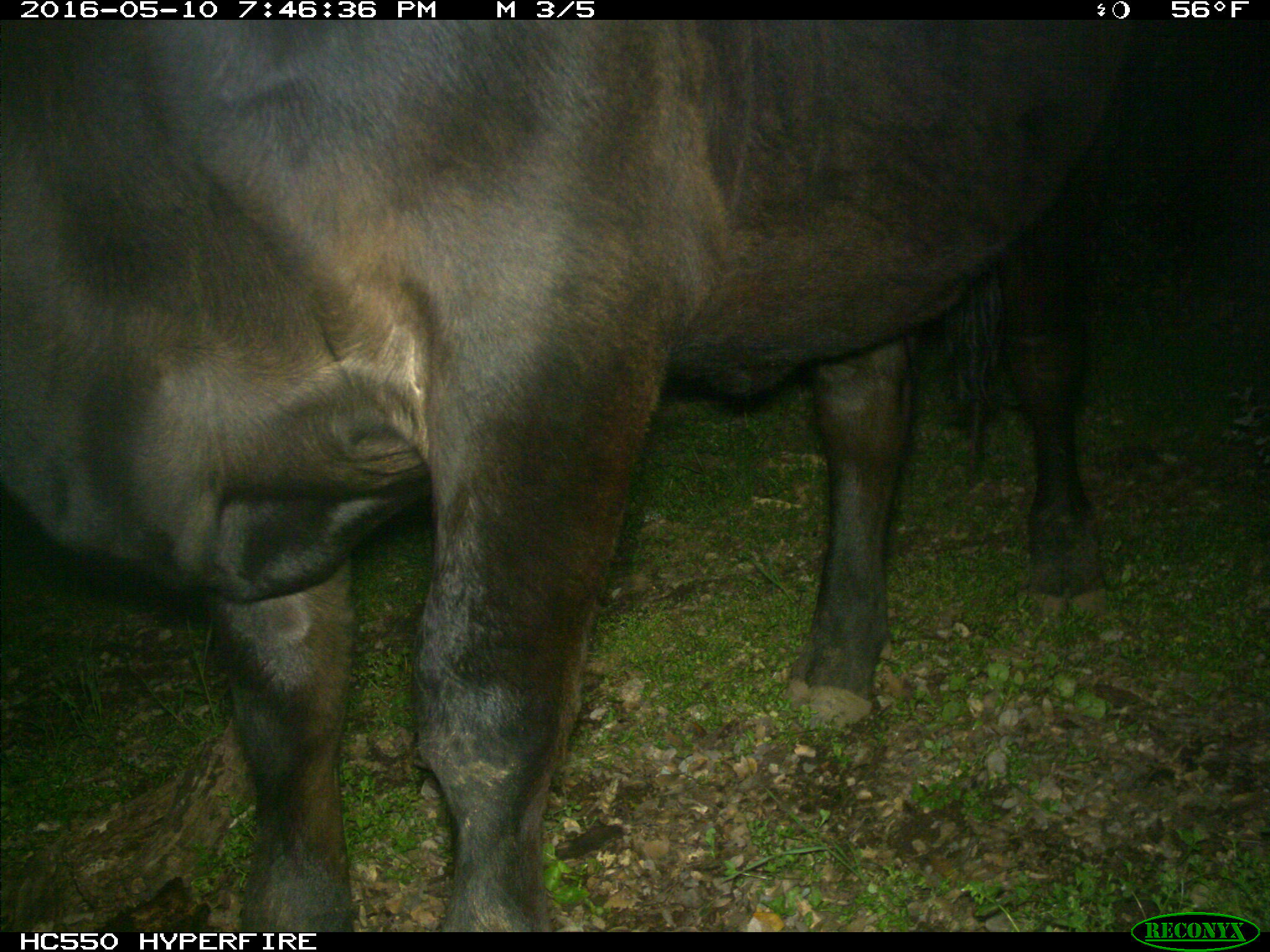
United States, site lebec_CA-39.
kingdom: Animalia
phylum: Chordata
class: Mammalia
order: Artiodactyla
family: Bovidae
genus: Bos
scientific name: Bos taurus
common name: domestic cow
Bos taurus (domestic cow).